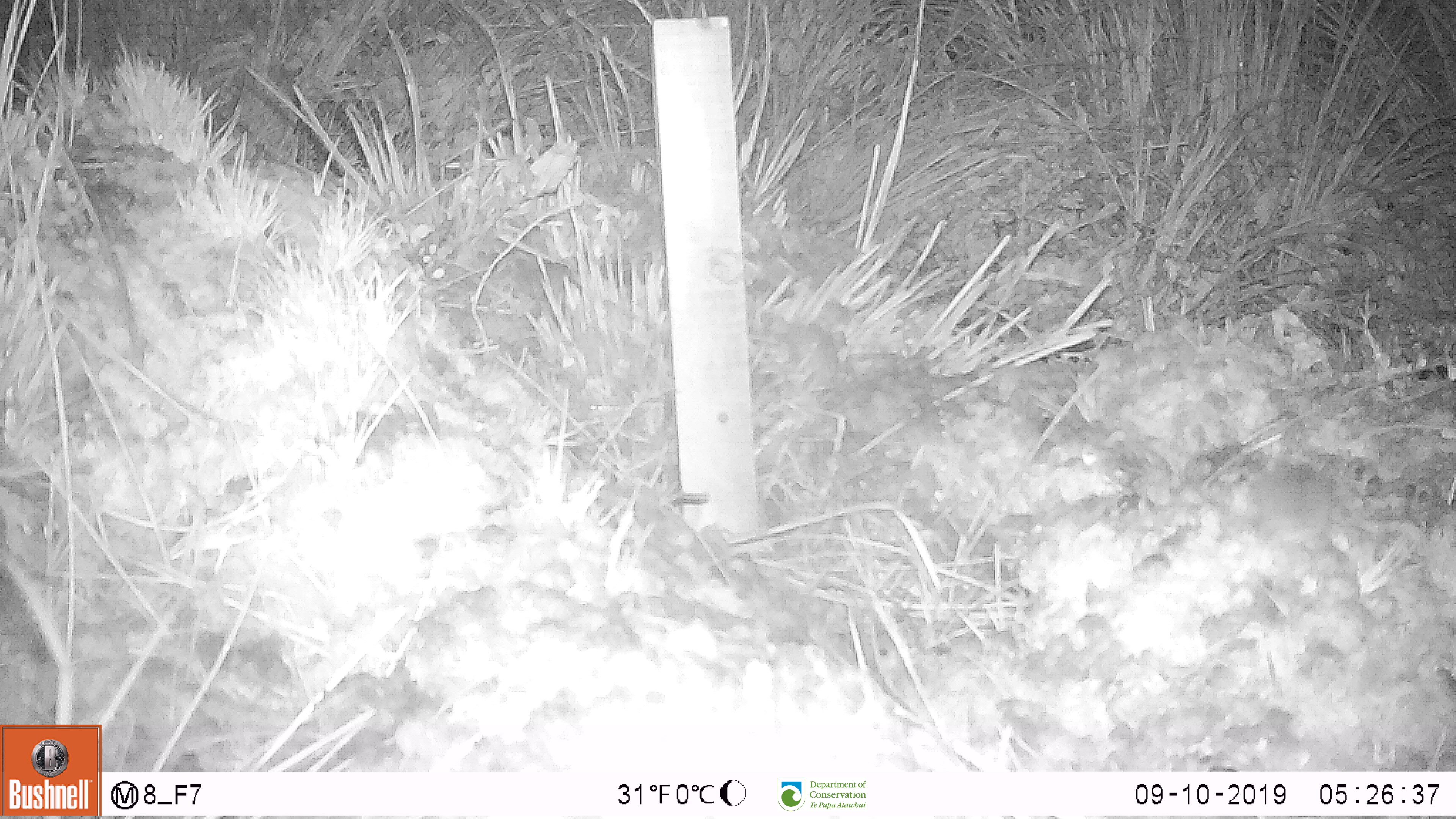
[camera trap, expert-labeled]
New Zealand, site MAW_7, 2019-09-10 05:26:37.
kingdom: Animalia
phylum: Chordata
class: Mammalia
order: Rodentia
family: Muridae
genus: Mus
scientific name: Mus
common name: mouse